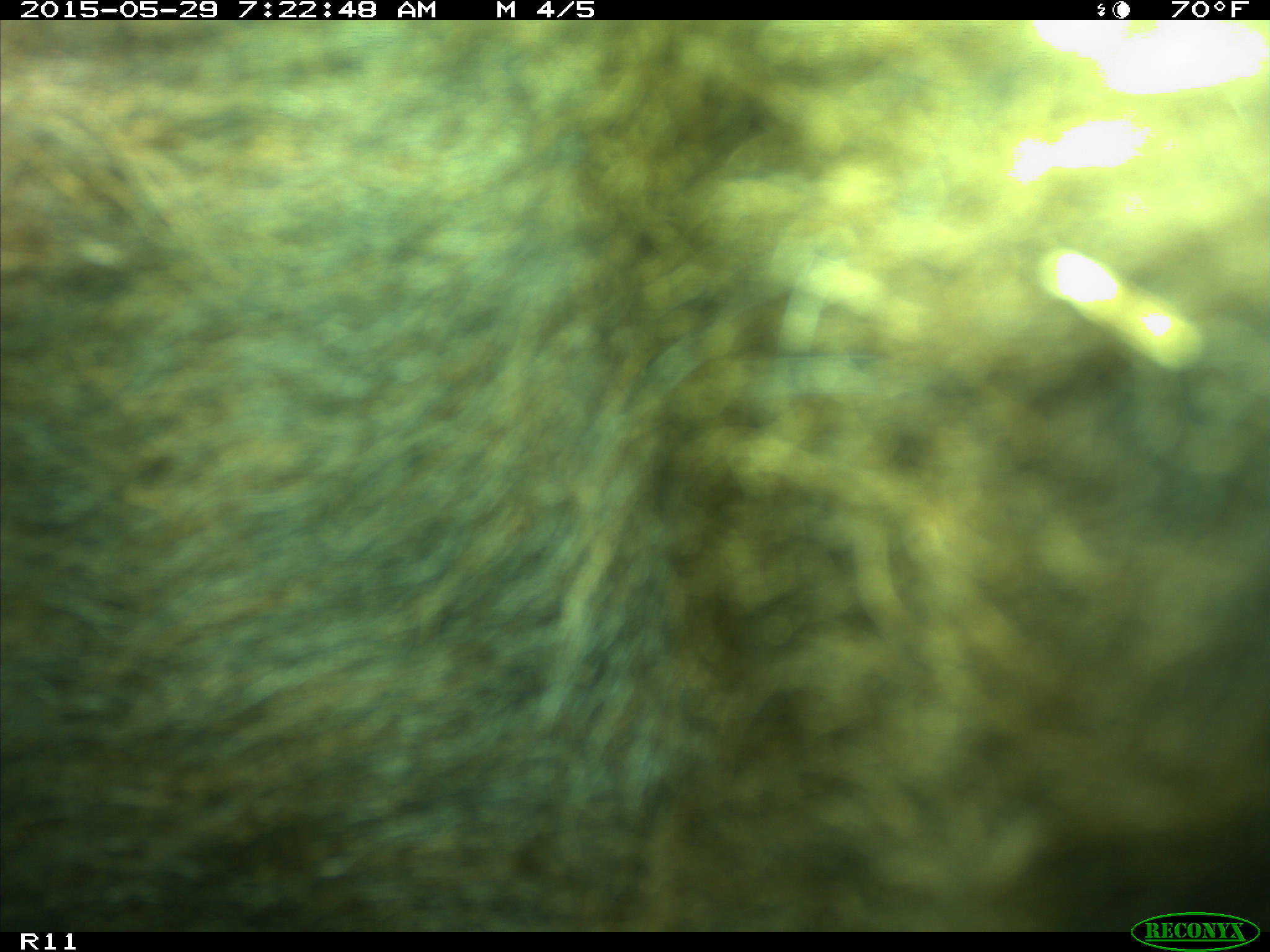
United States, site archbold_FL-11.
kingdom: Animalia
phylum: Chordata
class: Mammalia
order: Artiodactyla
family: Bovidae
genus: Bos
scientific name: Bos taurus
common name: domestic cow